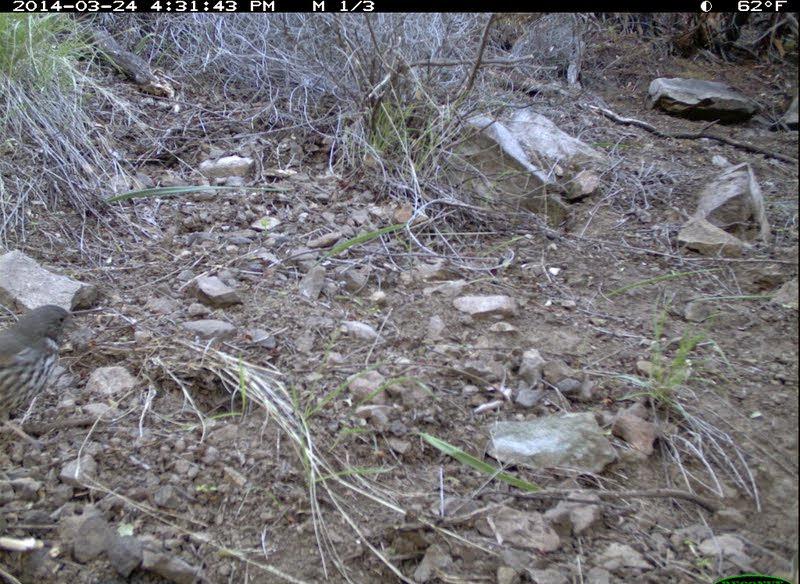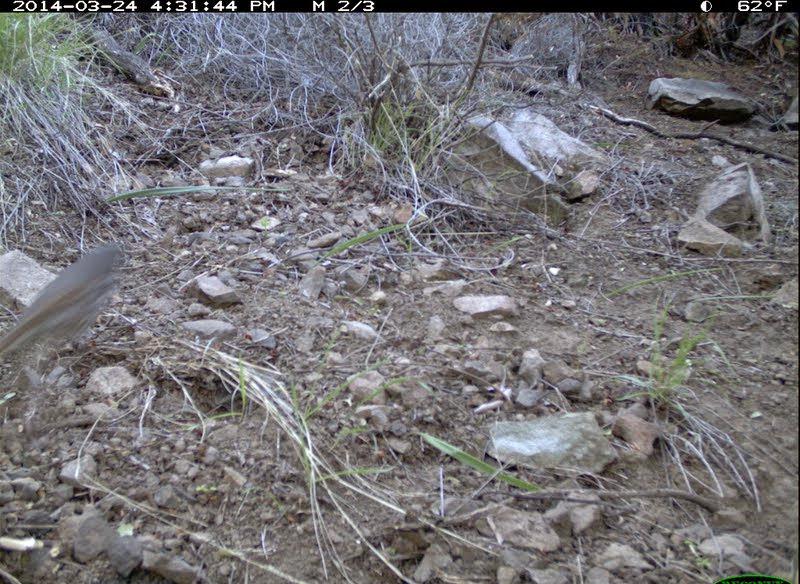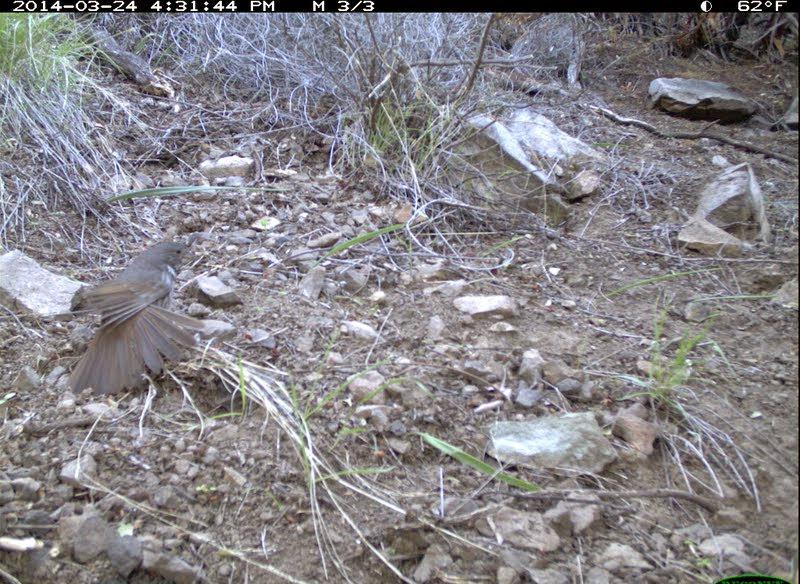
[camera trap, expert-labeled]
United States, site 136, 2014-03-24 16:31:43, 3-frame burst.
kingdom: Animalia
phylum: Chordata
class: Aves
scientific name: Aves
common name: bird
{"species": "bird (Aves)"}